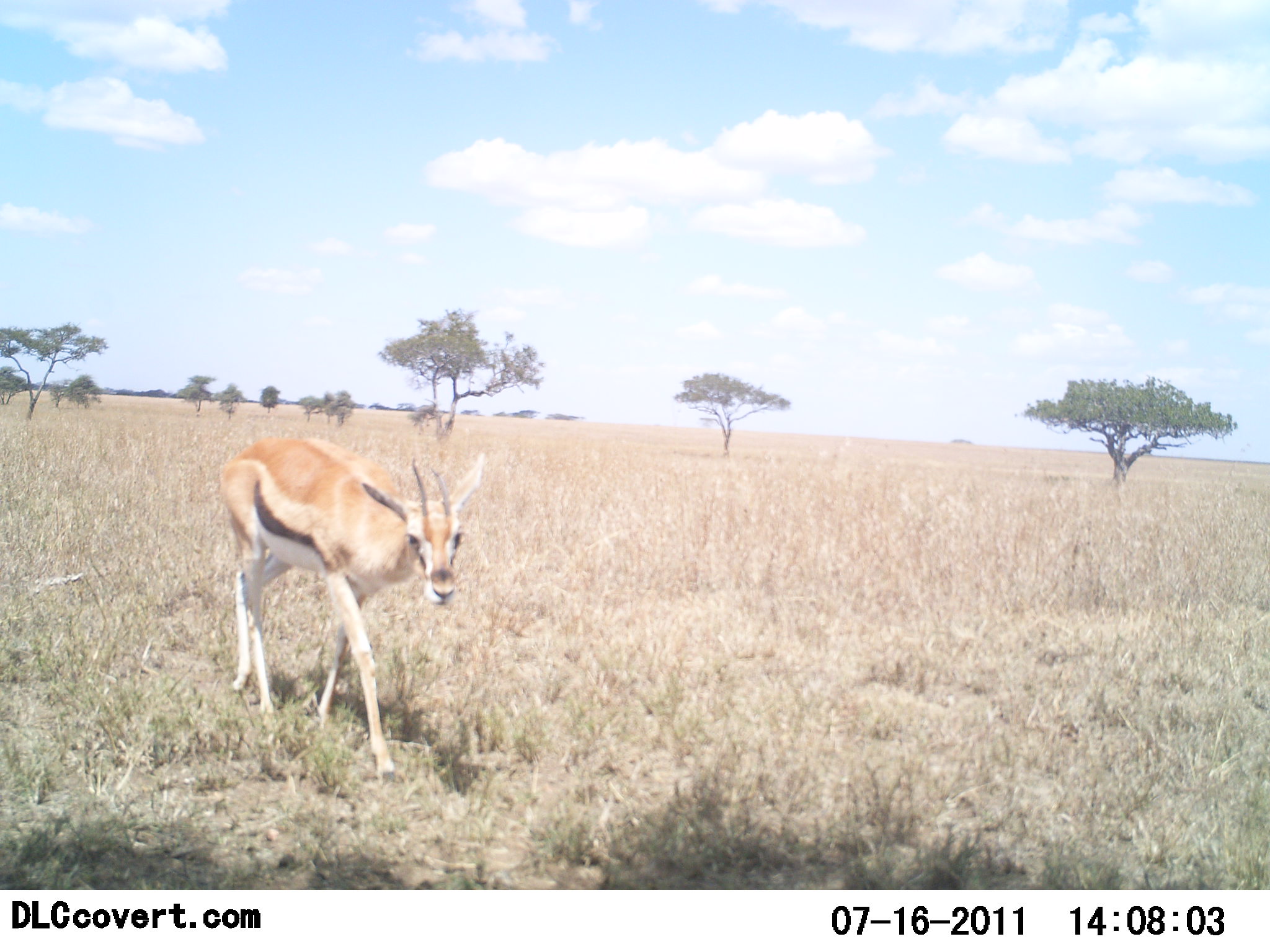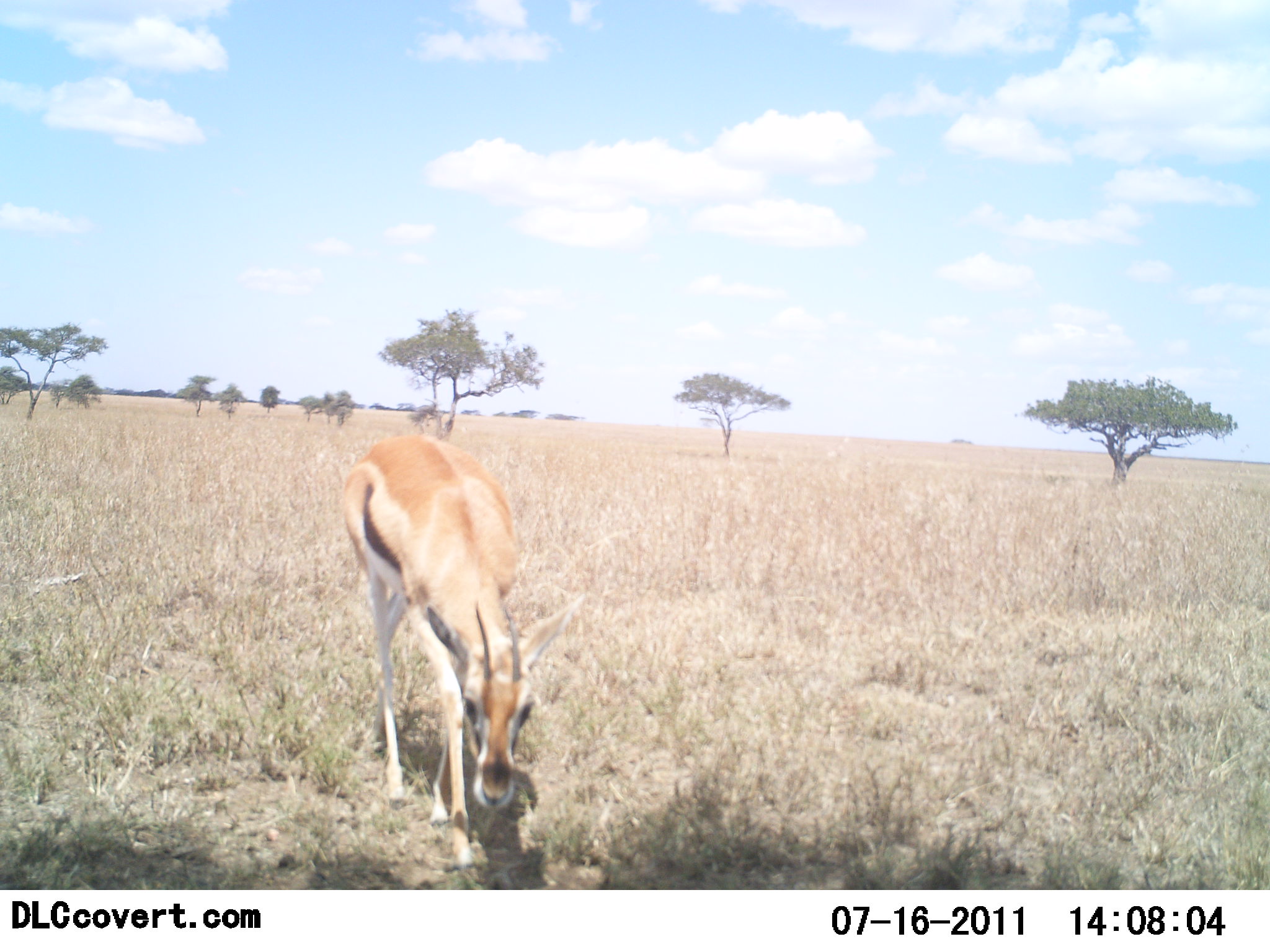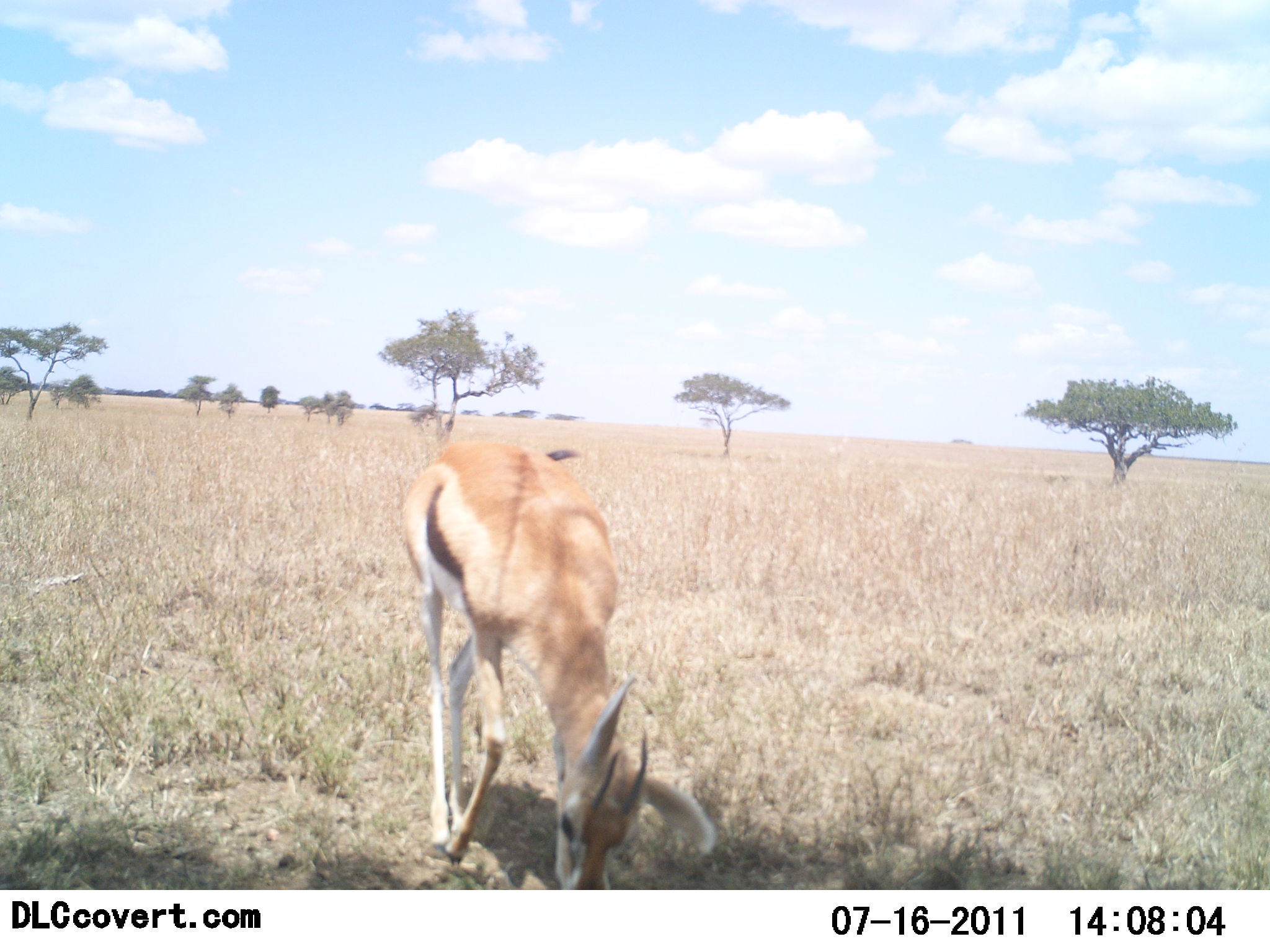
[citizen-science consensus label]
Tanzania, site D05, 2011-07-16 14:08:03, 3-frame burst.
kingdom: Animalia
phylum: Chordata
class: Mammalia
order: Artiodactyla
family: Bovidae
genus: Eudorcas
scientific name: Eudorcas thomsonii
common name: thomson's gazelle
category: gazellethomsons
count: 1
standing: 17%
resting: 0%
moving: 67%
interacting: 0%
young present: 0%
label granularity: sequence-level